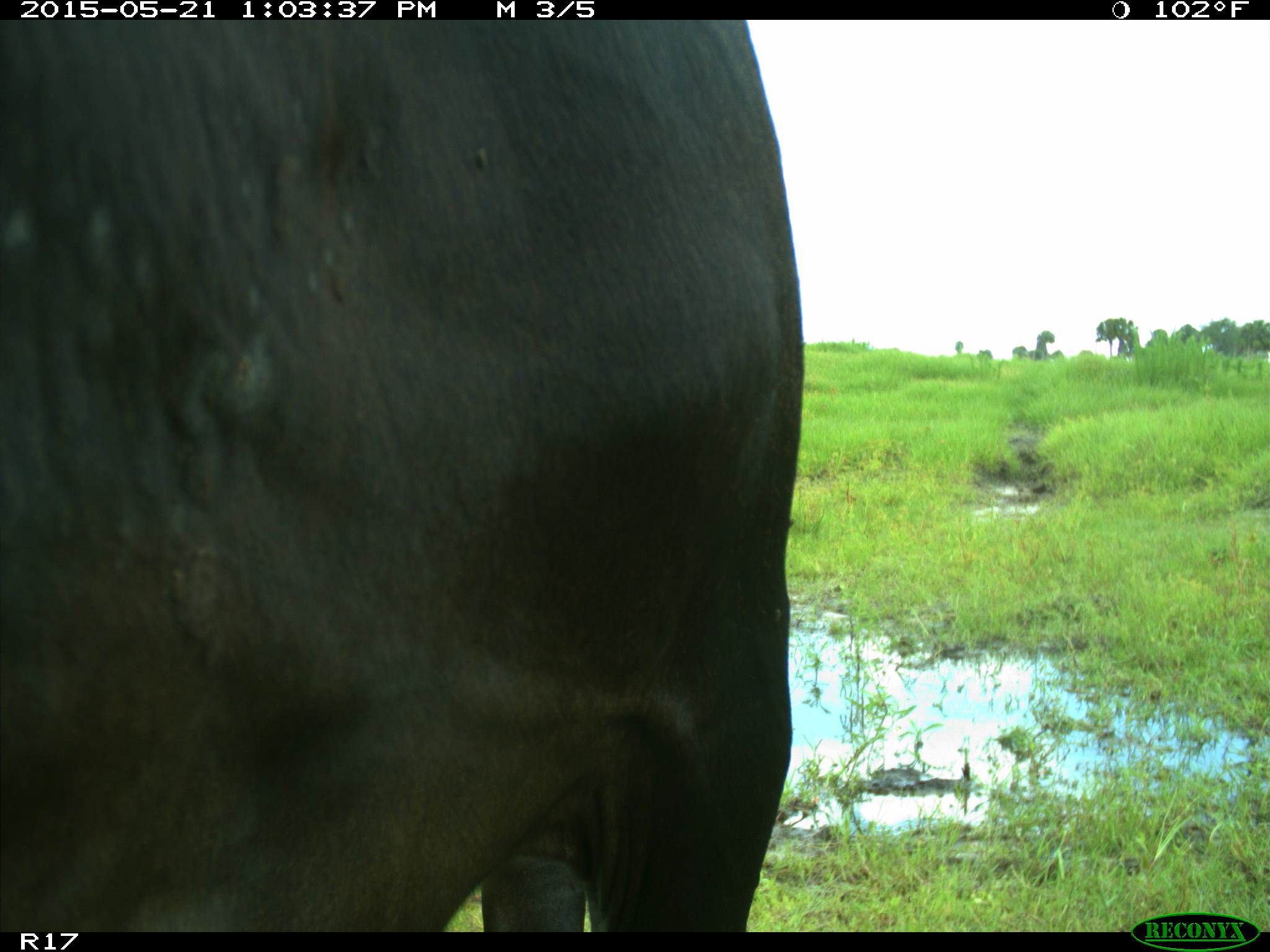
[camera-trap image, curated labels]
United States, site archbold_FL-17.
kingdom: Animalia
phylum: Chordata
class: Mammalia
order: Artiodactyla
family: Bovidae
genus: Bos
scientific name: Bos taurus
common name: domestic cow